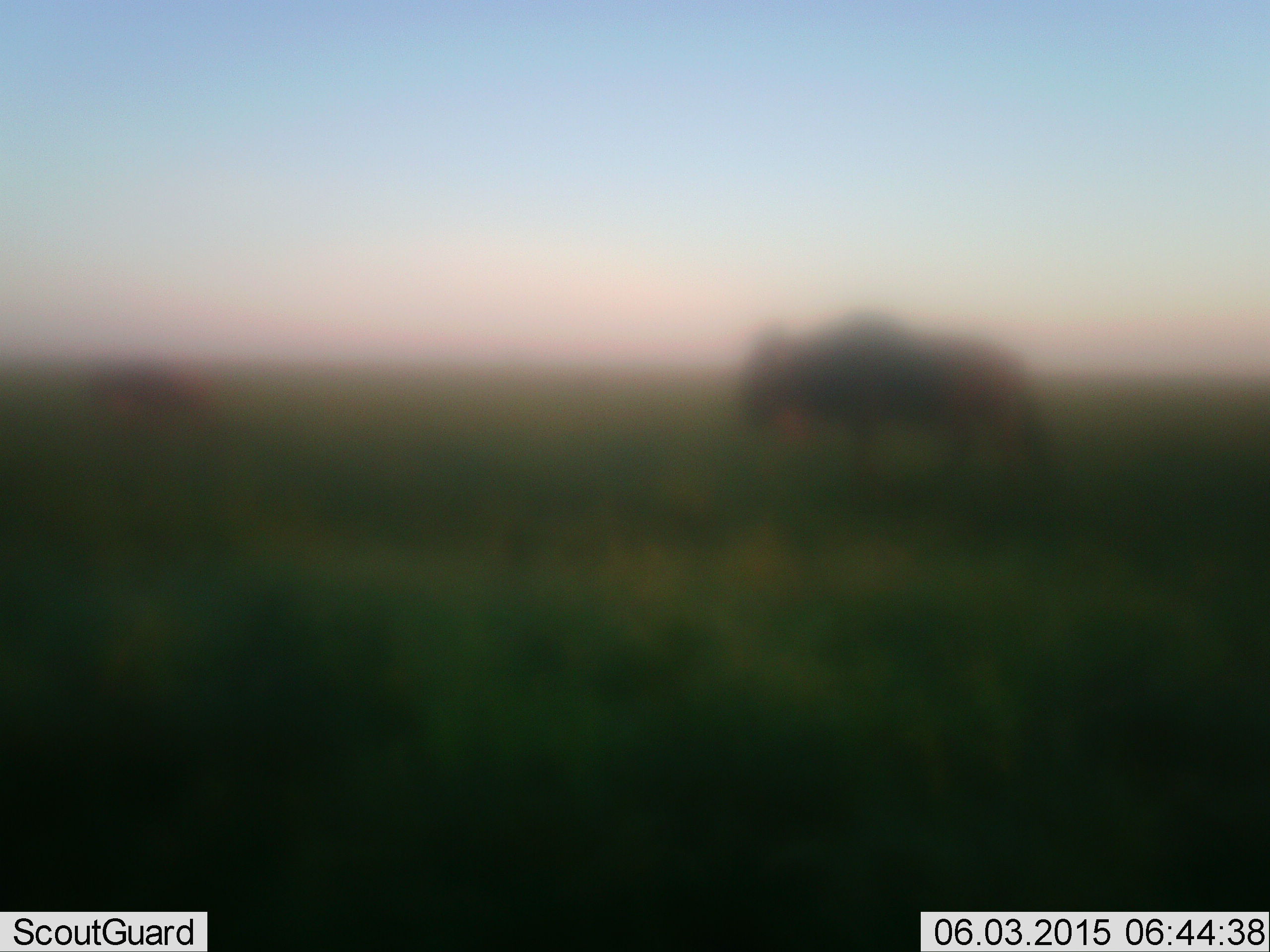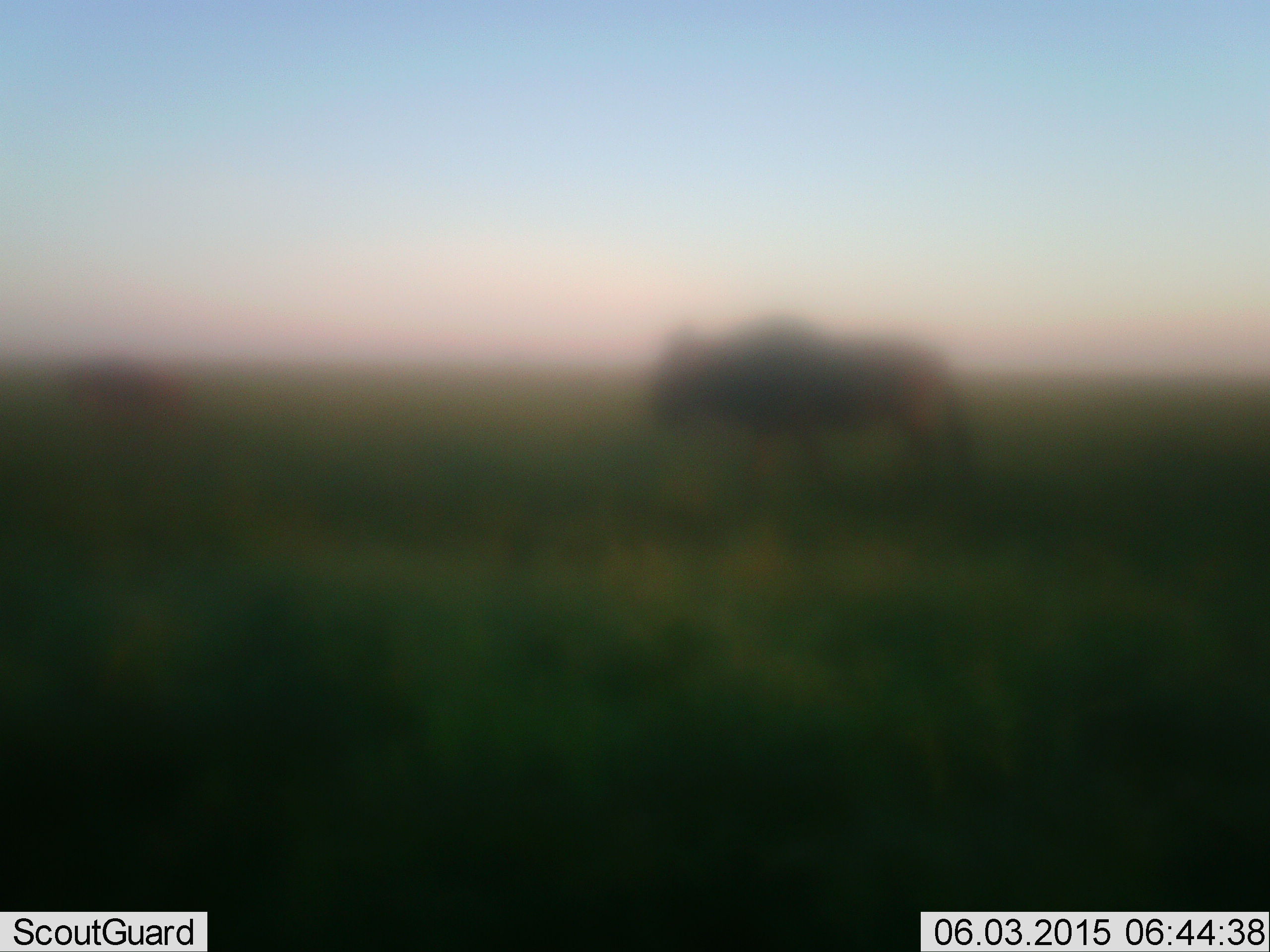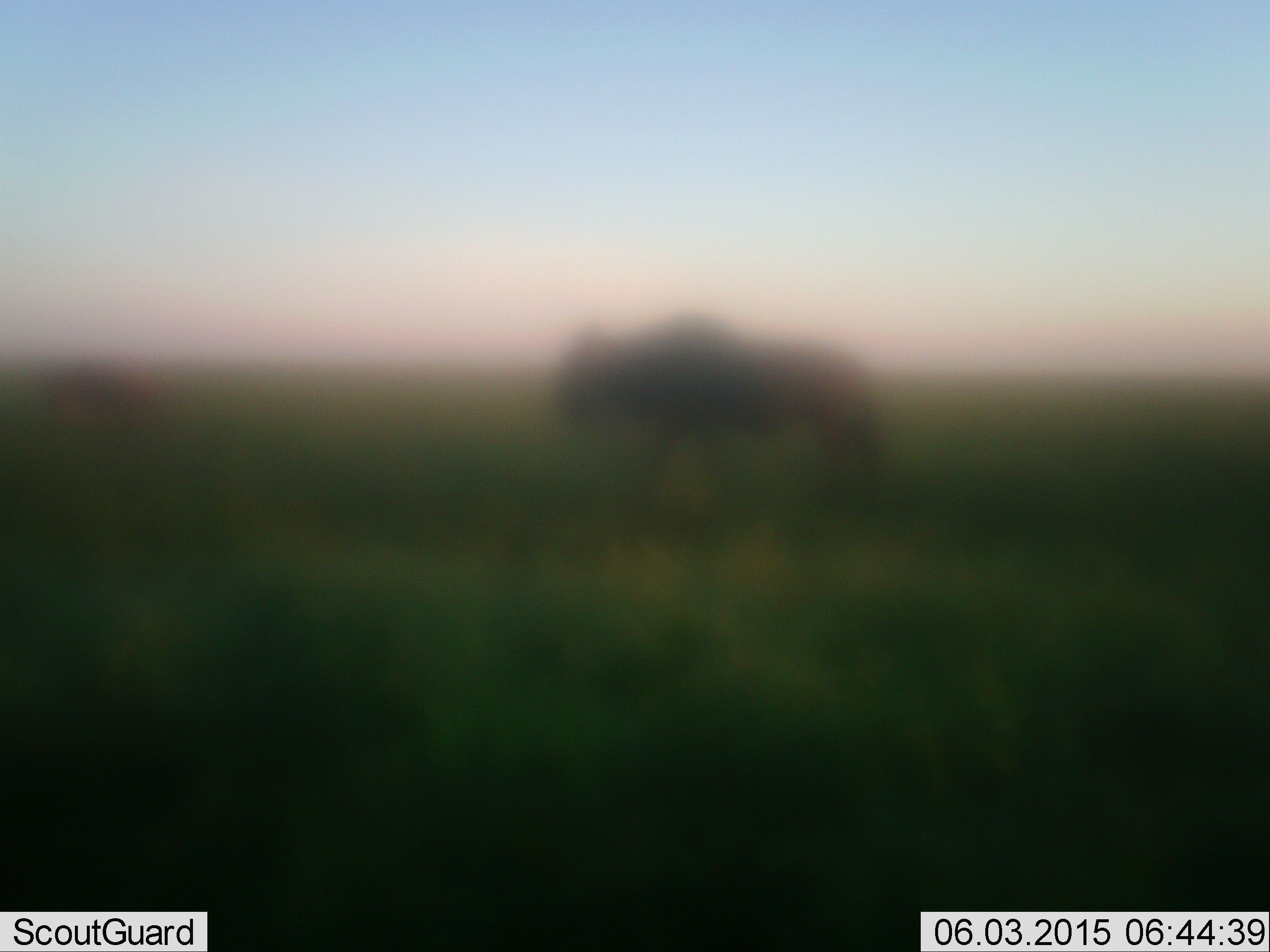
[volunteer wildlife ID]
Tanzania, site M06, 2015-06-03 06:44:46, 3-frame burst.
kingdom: Animalia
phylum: Chordata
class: Mammalia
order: Artiodactyla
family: Bovidae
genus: Connochaetes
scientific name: Connochaetes taurinus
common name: blue wildebeest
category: wildebeest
Wildebeest (blue wildebeest) (Connochaetes taurinus), count 2. Behavior (volunteer vote fractions): standing 0%, resting 0%, moving 100%, interacting 0%. Young present (vote fraction): 10%. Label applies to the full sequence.